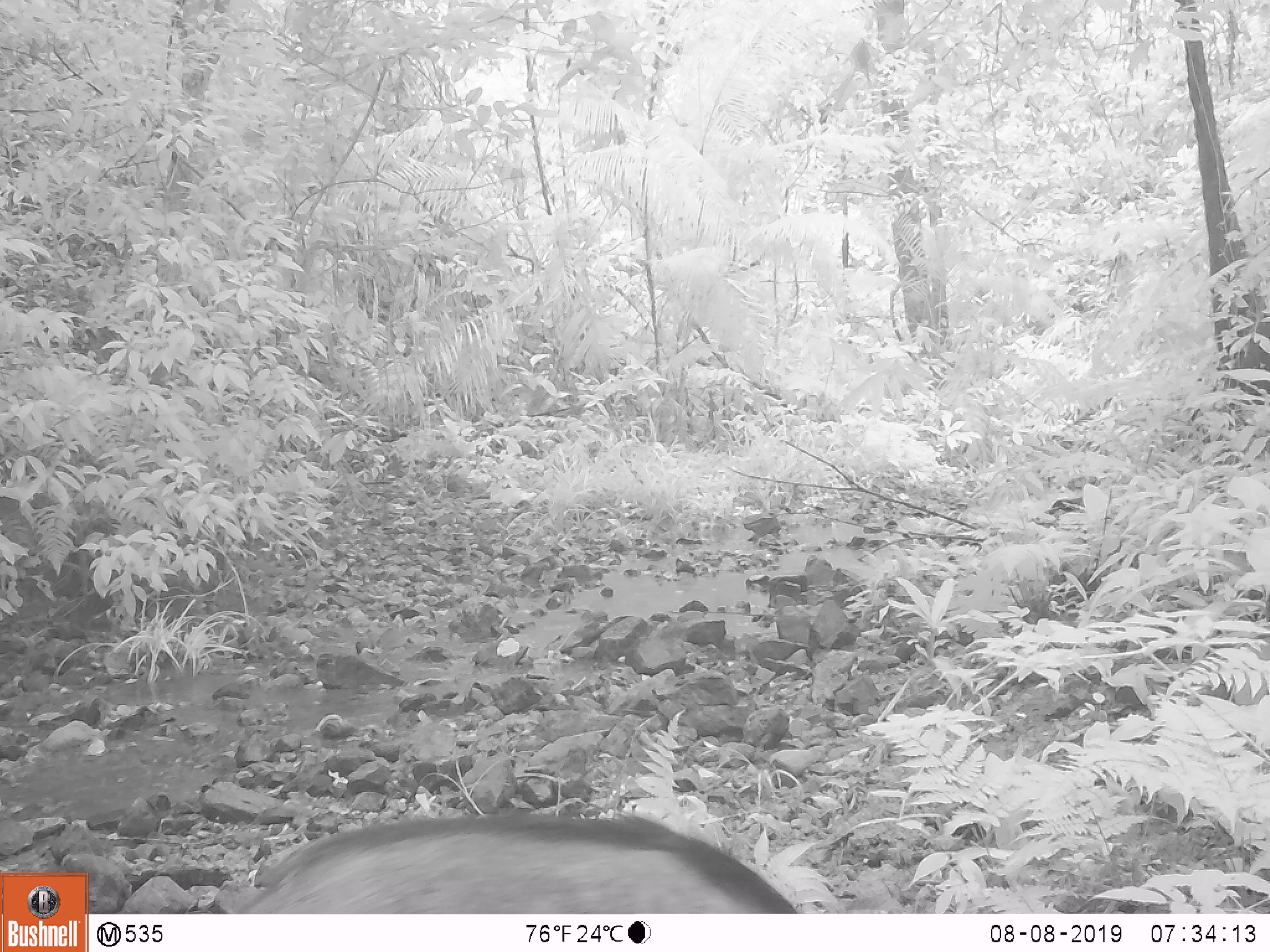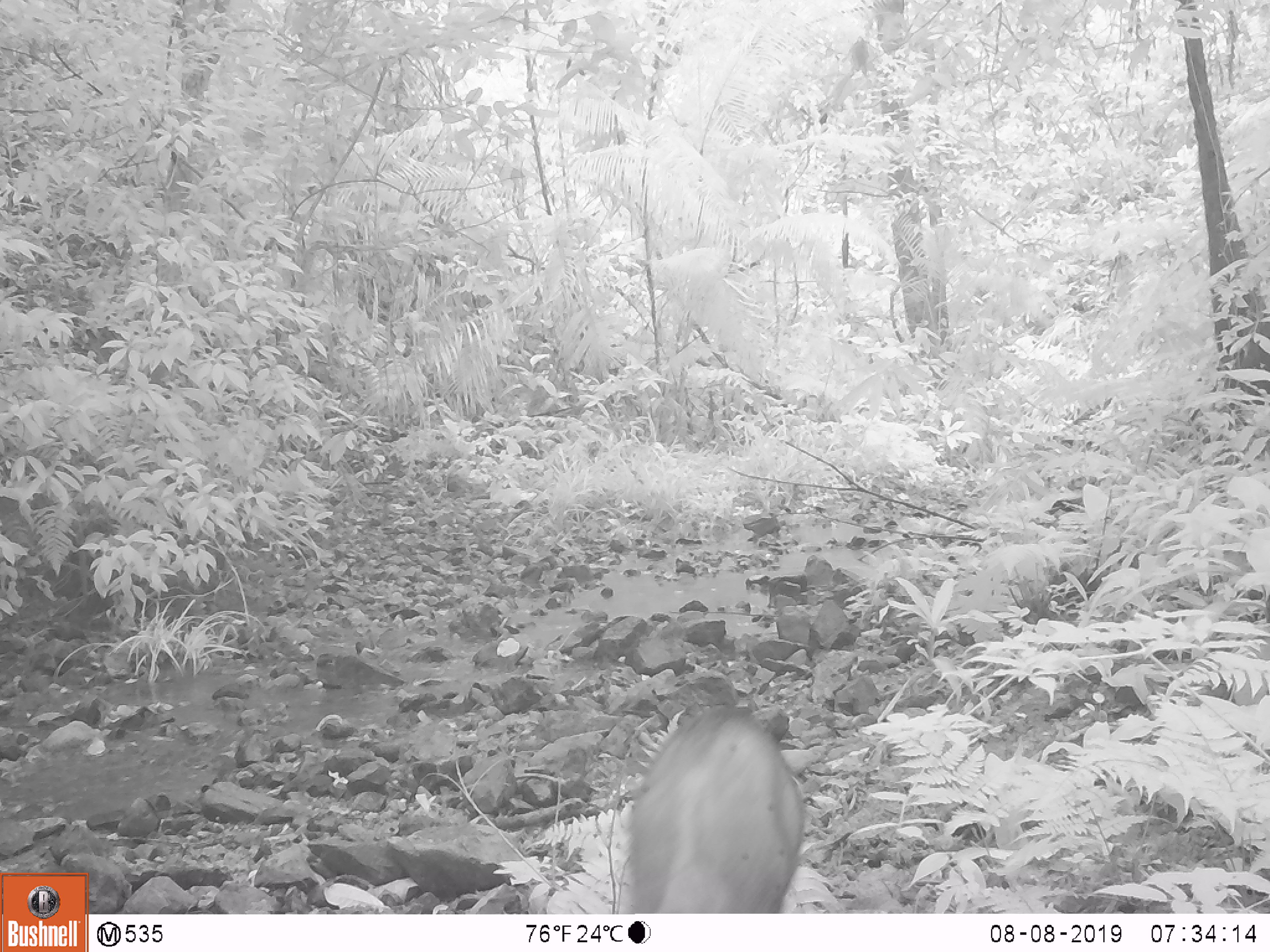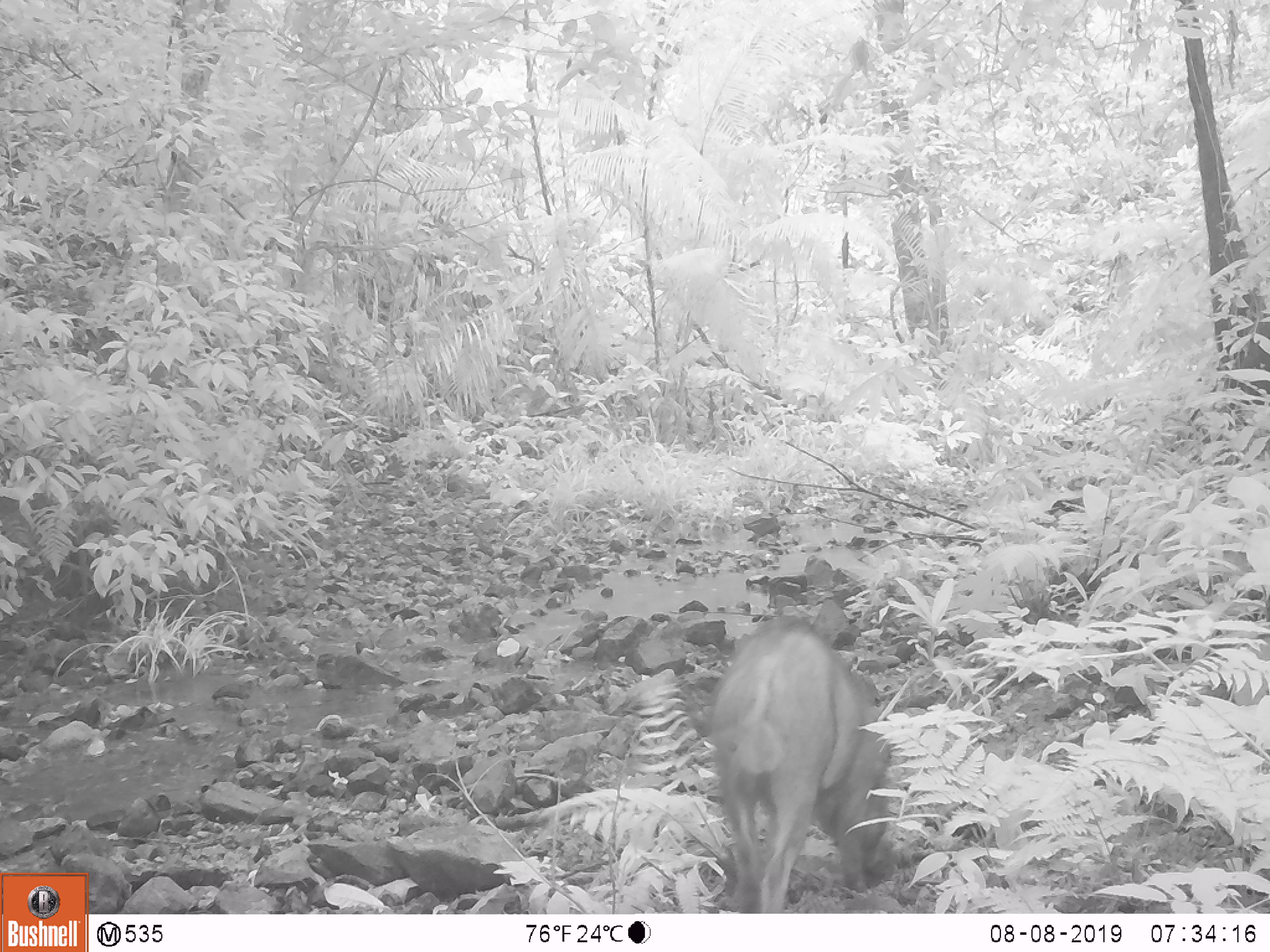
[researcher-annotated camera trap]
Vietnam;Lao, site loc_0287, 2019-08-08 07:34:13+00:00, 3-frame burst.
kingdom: Animalia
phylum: Chordata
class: Mammalia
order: Artiodactyla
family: Suidae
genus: Sus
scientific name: Sus scrofa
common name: eurasian wild pig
Eurasian wild pig (Sus scrofa). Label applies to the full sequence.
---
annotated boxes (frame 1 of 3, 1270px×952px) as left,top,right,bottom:
eurasian wild pig: 235,811,796,912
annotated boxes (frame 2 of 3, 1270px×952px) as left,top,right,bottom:
eurasian wild pig: 629,705,806,914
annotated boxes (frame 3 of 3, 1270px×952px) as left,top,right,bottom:
eurasian wild pig: 709,614,888,912